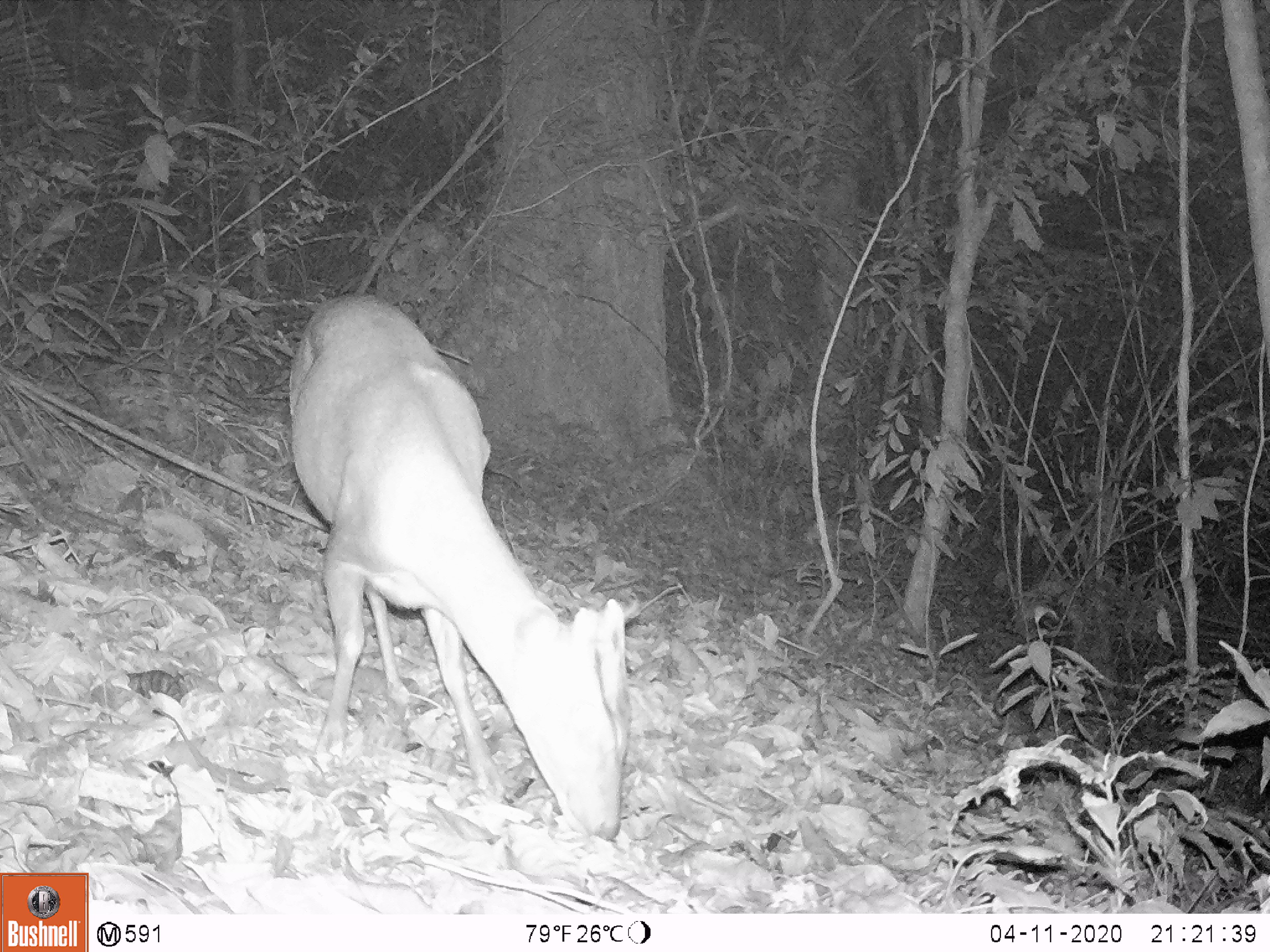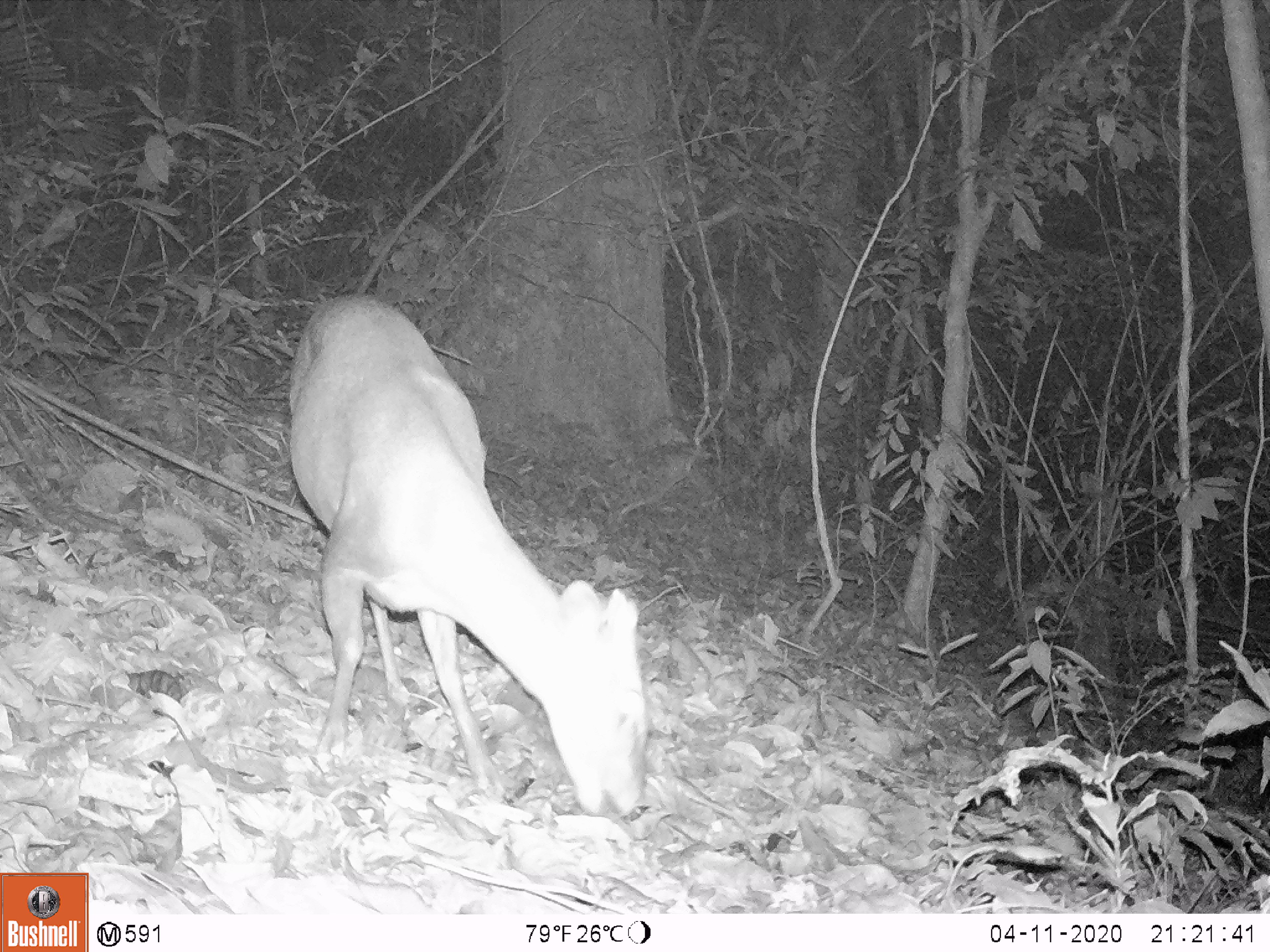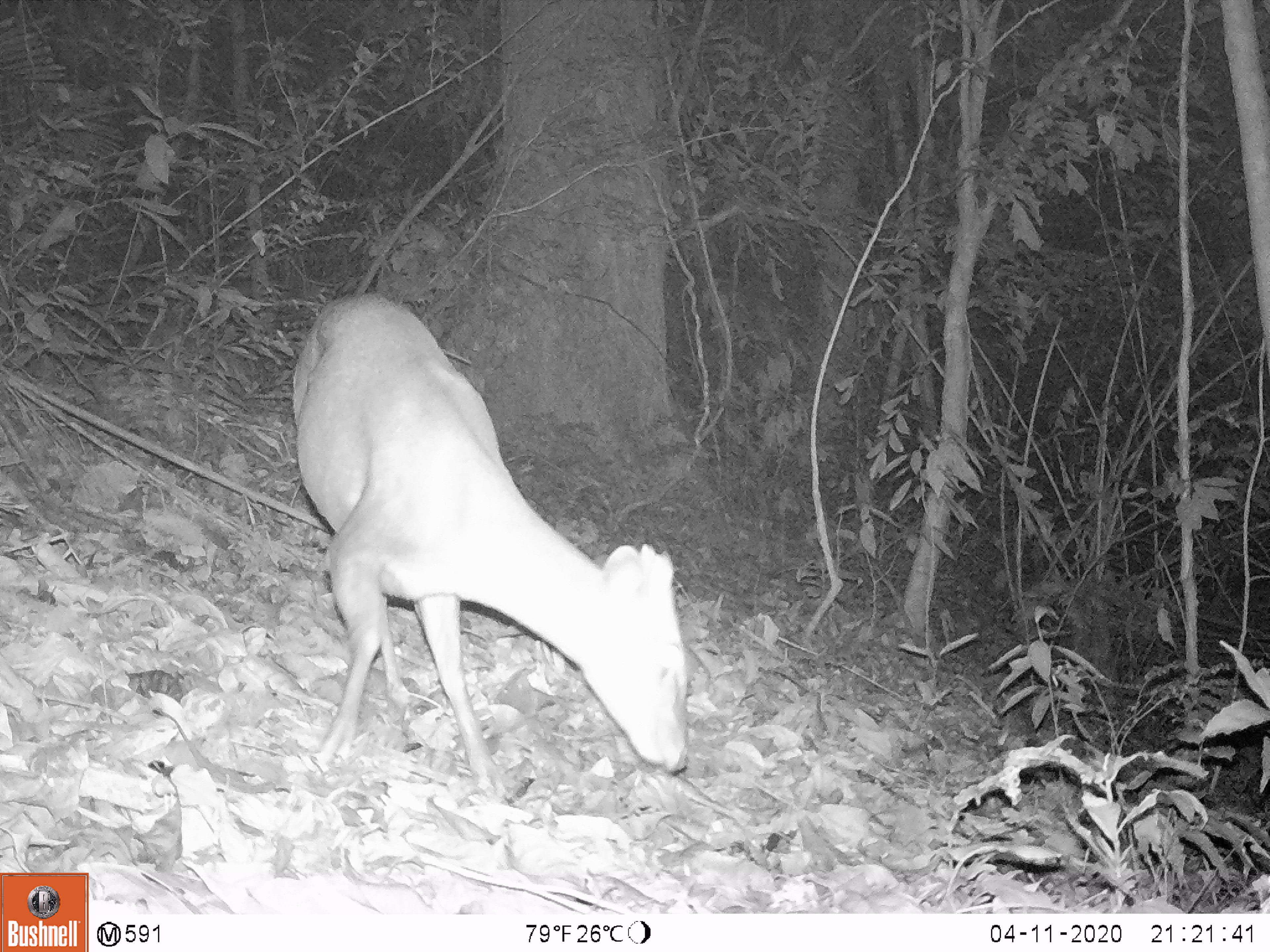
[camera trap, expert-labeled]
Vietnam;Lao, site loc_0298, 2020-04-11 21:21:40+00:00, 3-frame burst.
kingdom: Animalia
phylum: Chordata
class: Mammalia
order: Artiodactyla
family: Cervidae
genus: Muntiacus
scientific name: Muntiacus rooseveltorum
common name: roosevelt's muntjac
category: roosevelts muntjac group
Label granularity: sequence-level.